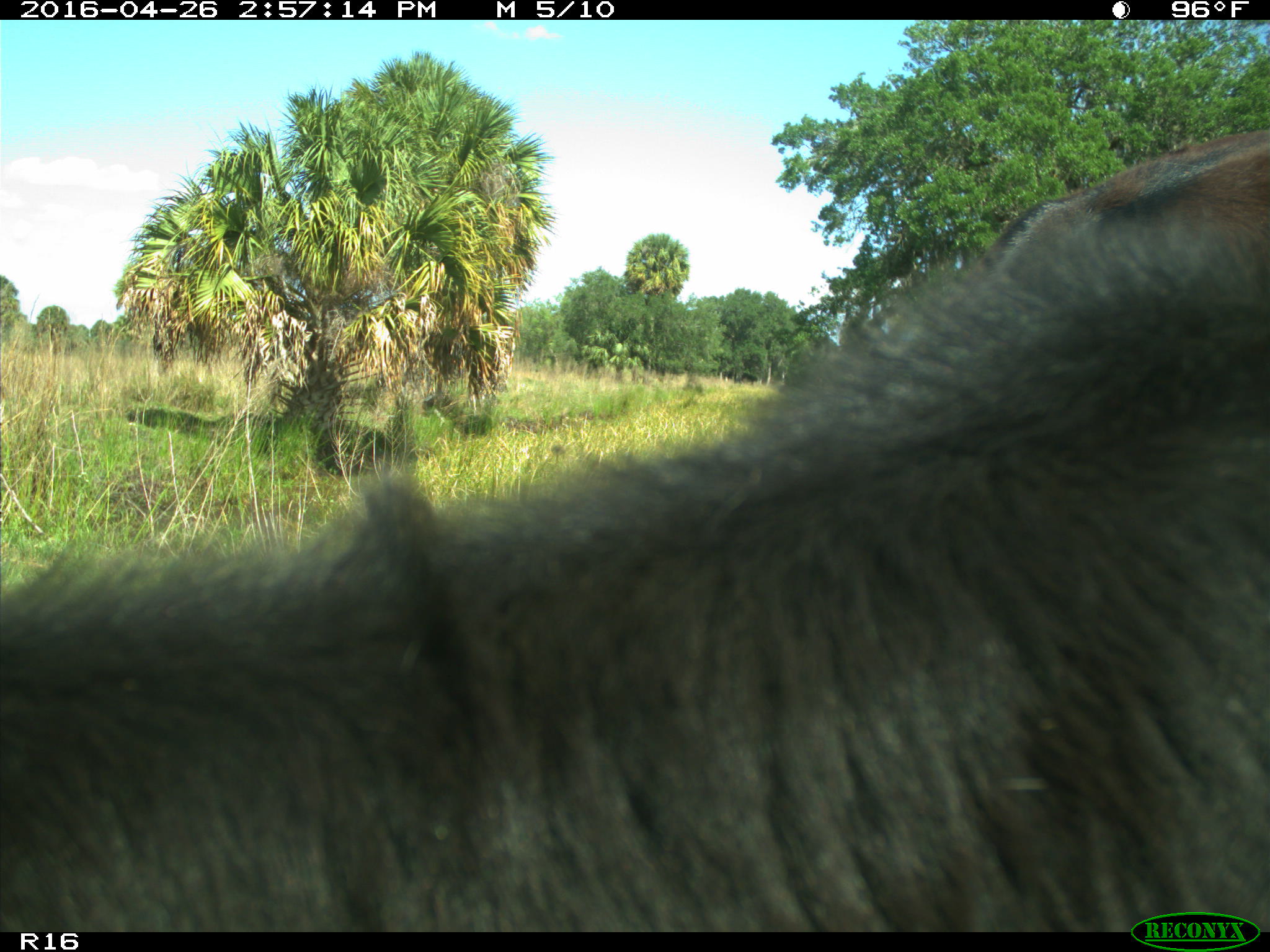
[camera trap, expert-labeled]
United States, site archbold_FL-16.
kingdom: Animalia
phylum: Chordata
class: Mammalia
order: Artiodactyla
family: Bovidae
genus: Bos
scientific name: Bos taurus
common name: domestic cow